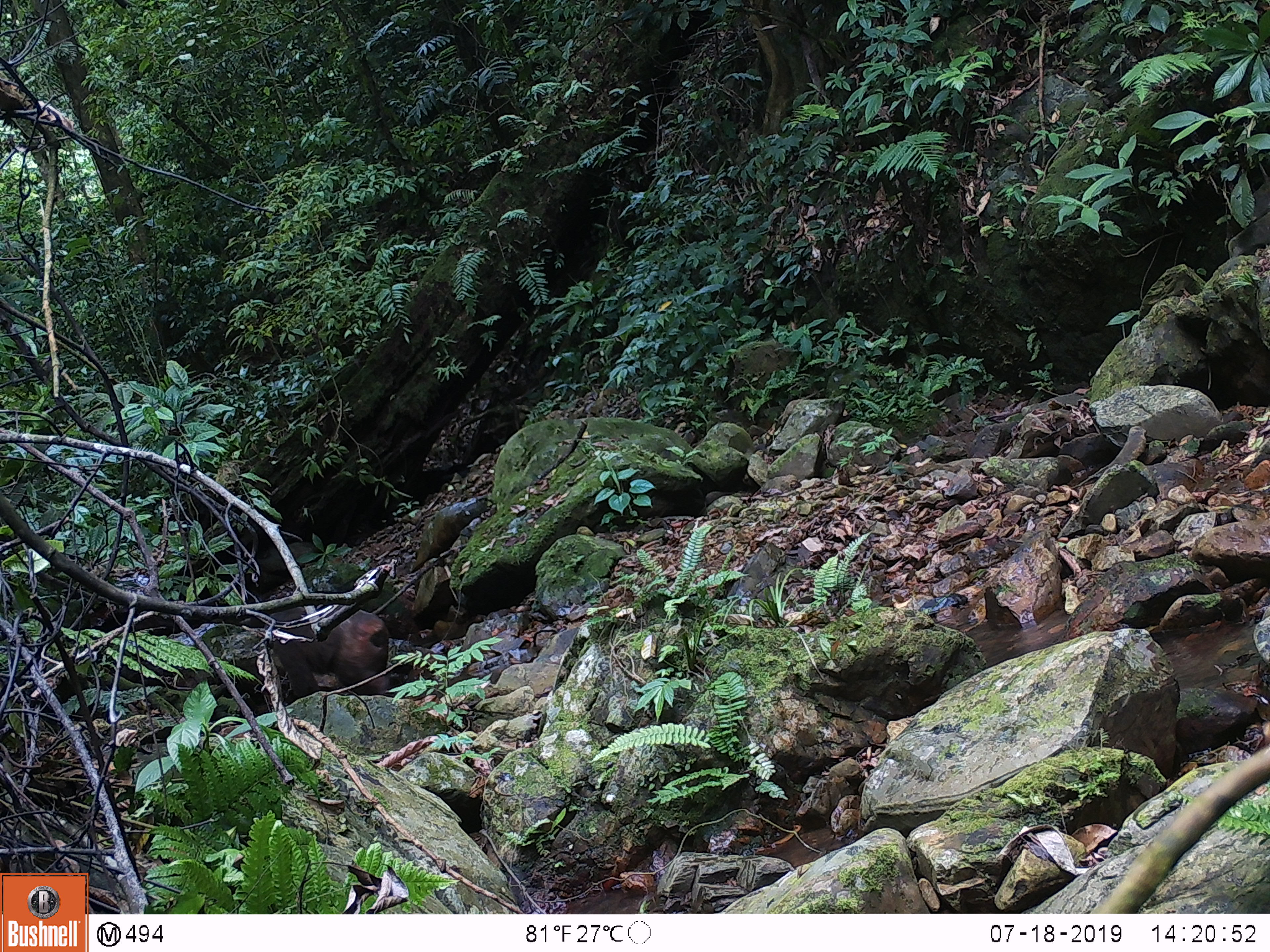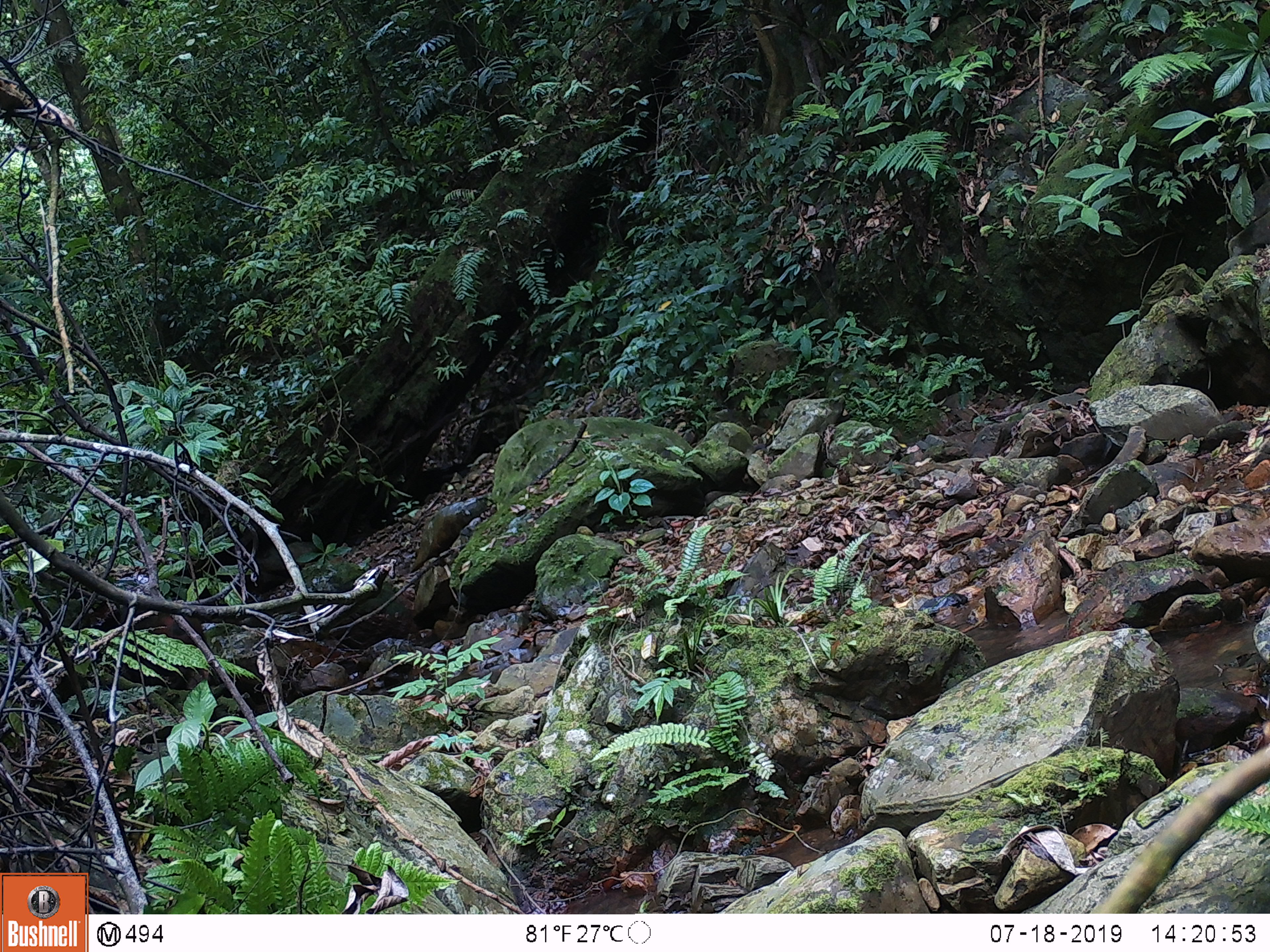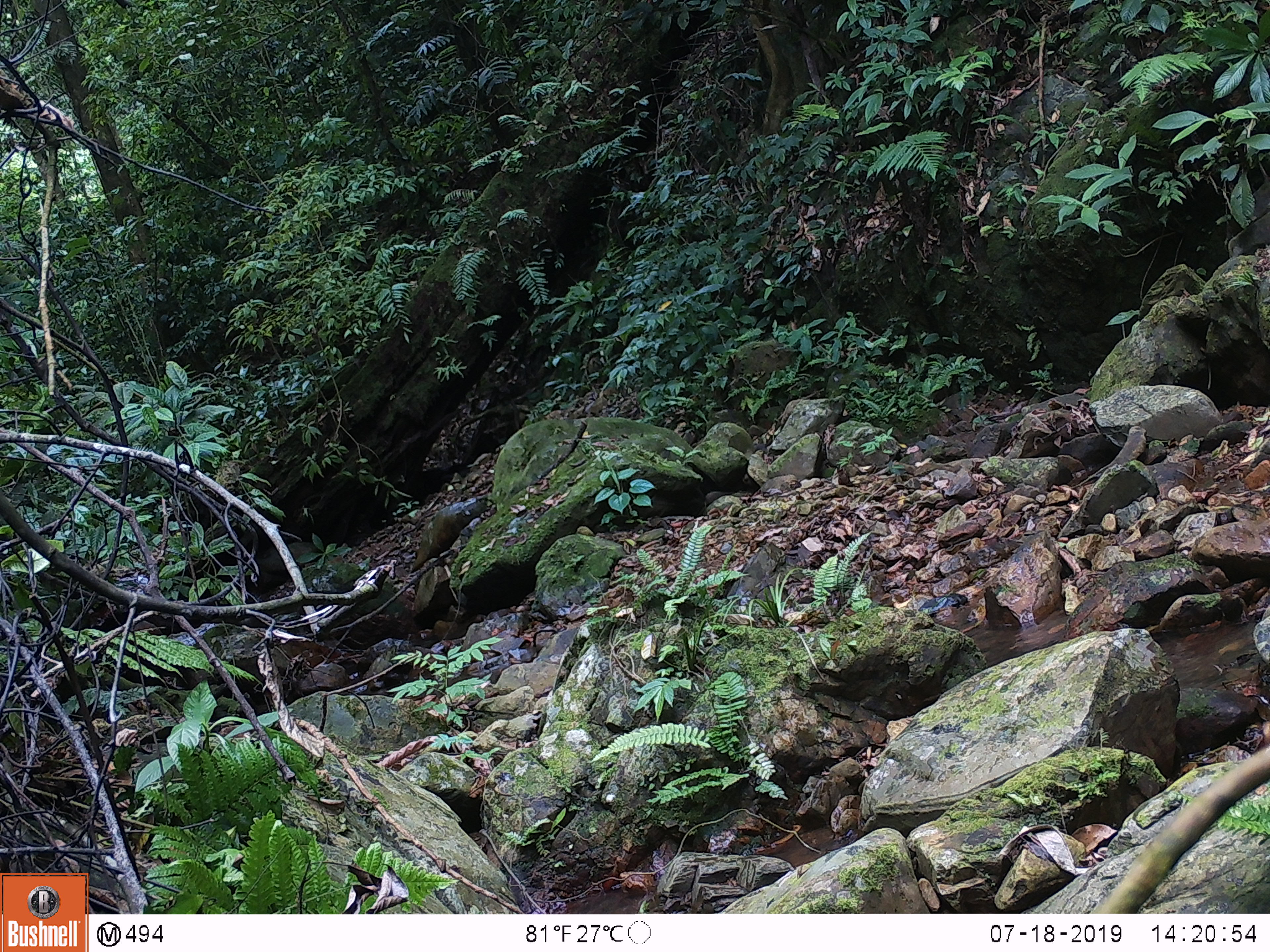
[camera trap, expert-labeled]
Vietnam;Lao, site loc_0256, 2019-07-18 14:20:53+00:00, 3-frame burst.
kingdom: Animalia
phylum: Chordata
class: Mammalia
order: Primates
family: Cercopithecidae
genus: Macaca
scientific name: Macaca arctoides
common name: stump-tailed macaque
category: stump tailed macaque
Stump tailed macaque (stump-tailed macaque) (Macaca arctoides). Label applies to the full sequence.